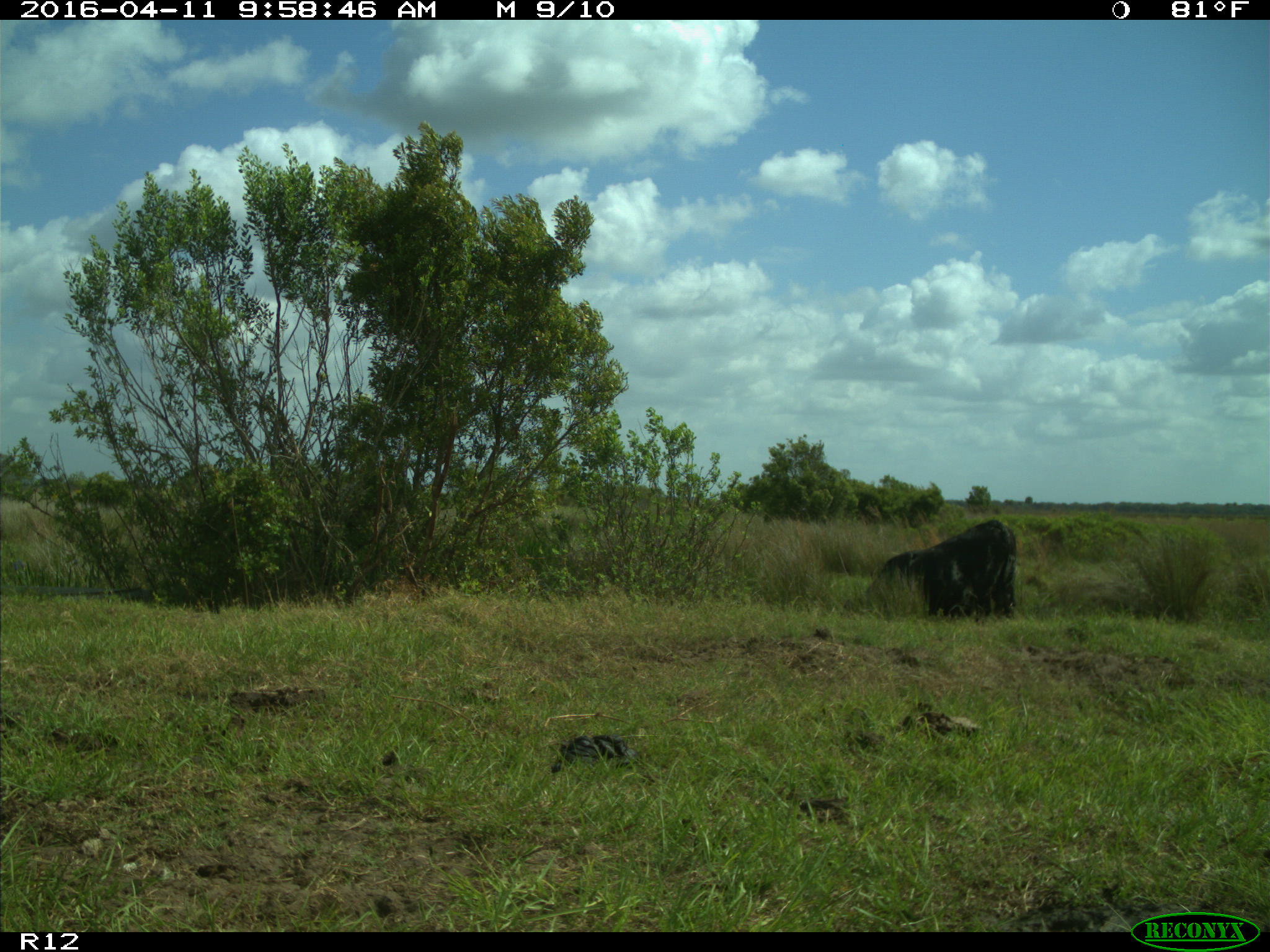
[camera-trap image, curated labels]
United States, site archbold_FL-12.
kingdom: Animalia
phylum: Chordata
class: Mammalia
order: Artiodactyla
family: Bovidae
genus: Bos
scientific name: Bos taurus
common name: domestic cow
Bos taurus (domestic cow).